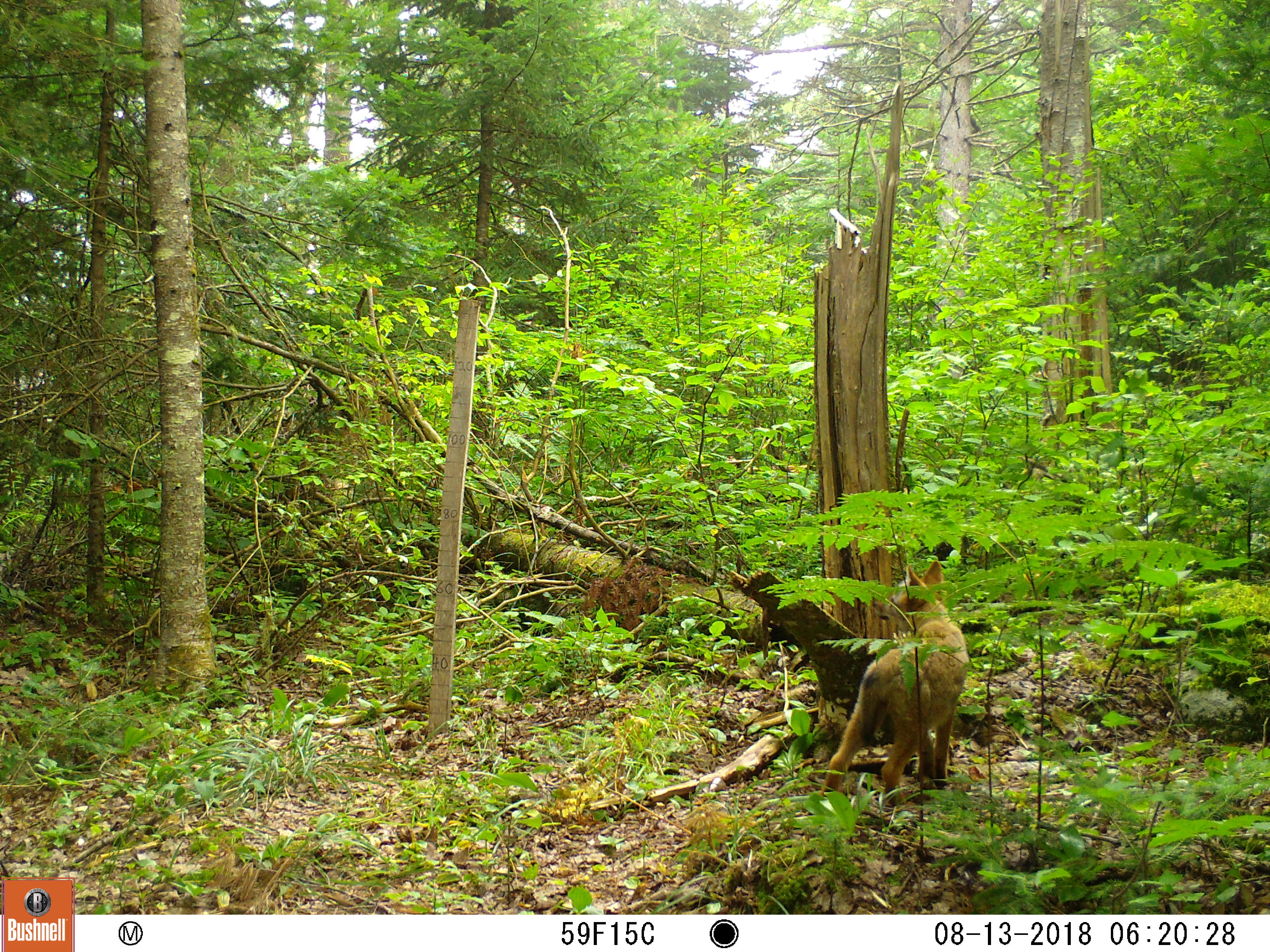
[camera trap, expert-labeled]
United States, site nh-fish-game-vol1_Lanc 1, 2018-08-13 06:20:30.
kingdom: Animalia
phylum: Chordata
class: Mammalia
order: Carnivora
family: Canidae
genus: Canis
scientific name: Canis latrans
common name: coyote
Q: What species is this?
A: Coyote (Canis latrans).